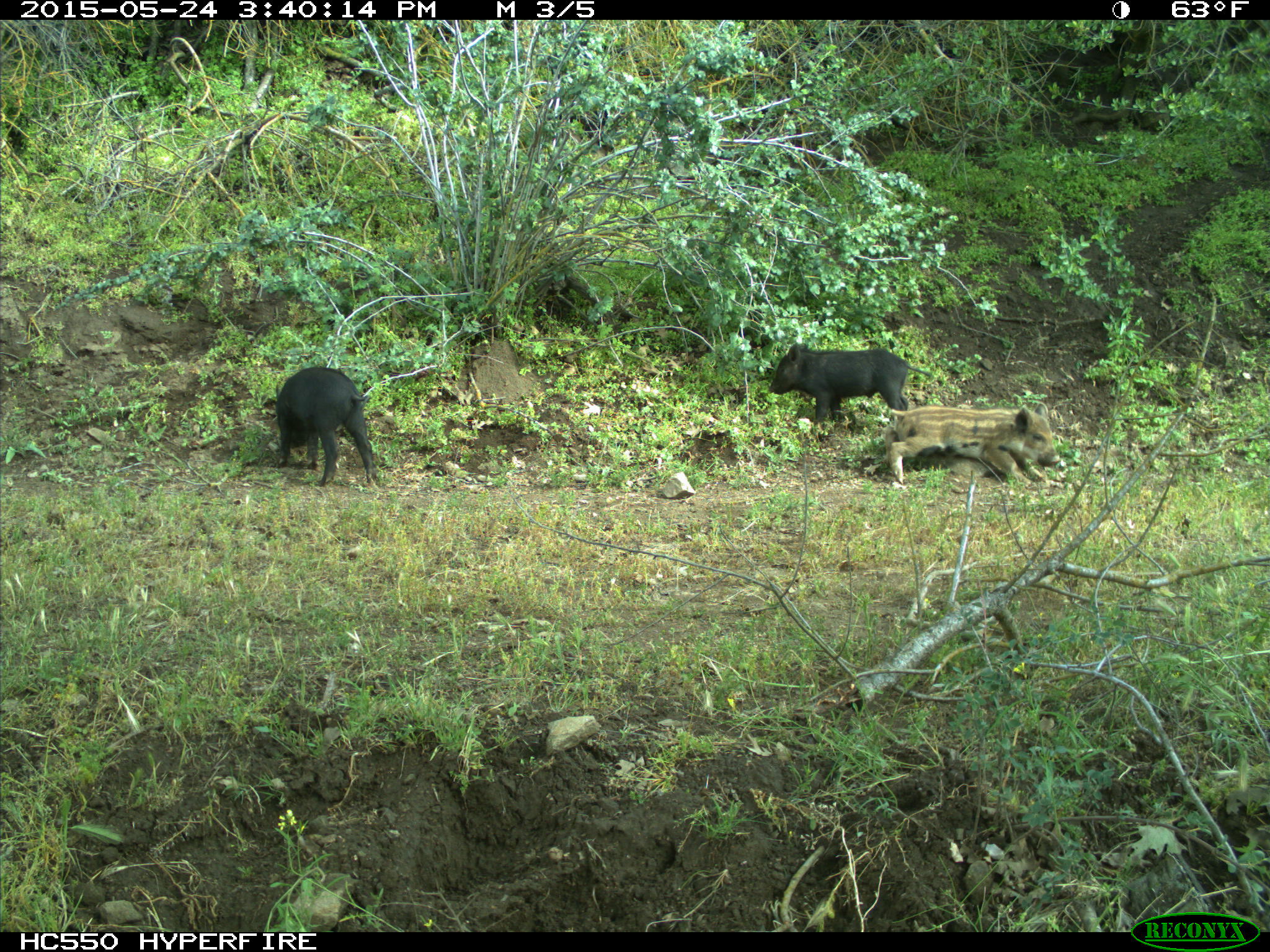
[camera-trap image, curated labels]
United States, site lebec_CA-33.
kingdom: Animalia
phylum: Chordata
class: Mammalia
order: Artiodactyla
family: Suidae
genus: Sus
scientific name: Sus scrofa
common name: wild boar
Sus scrofa (wild boar).